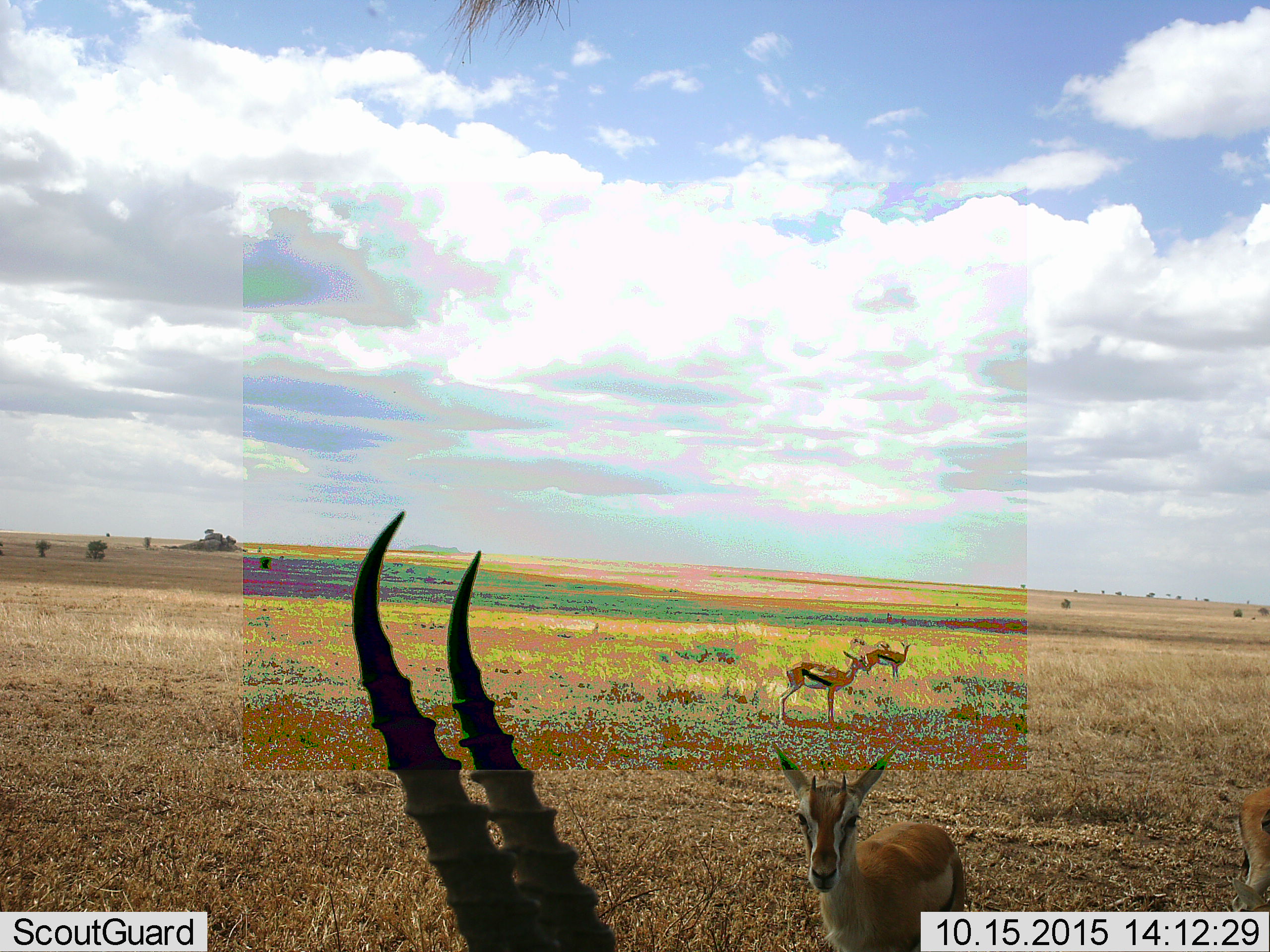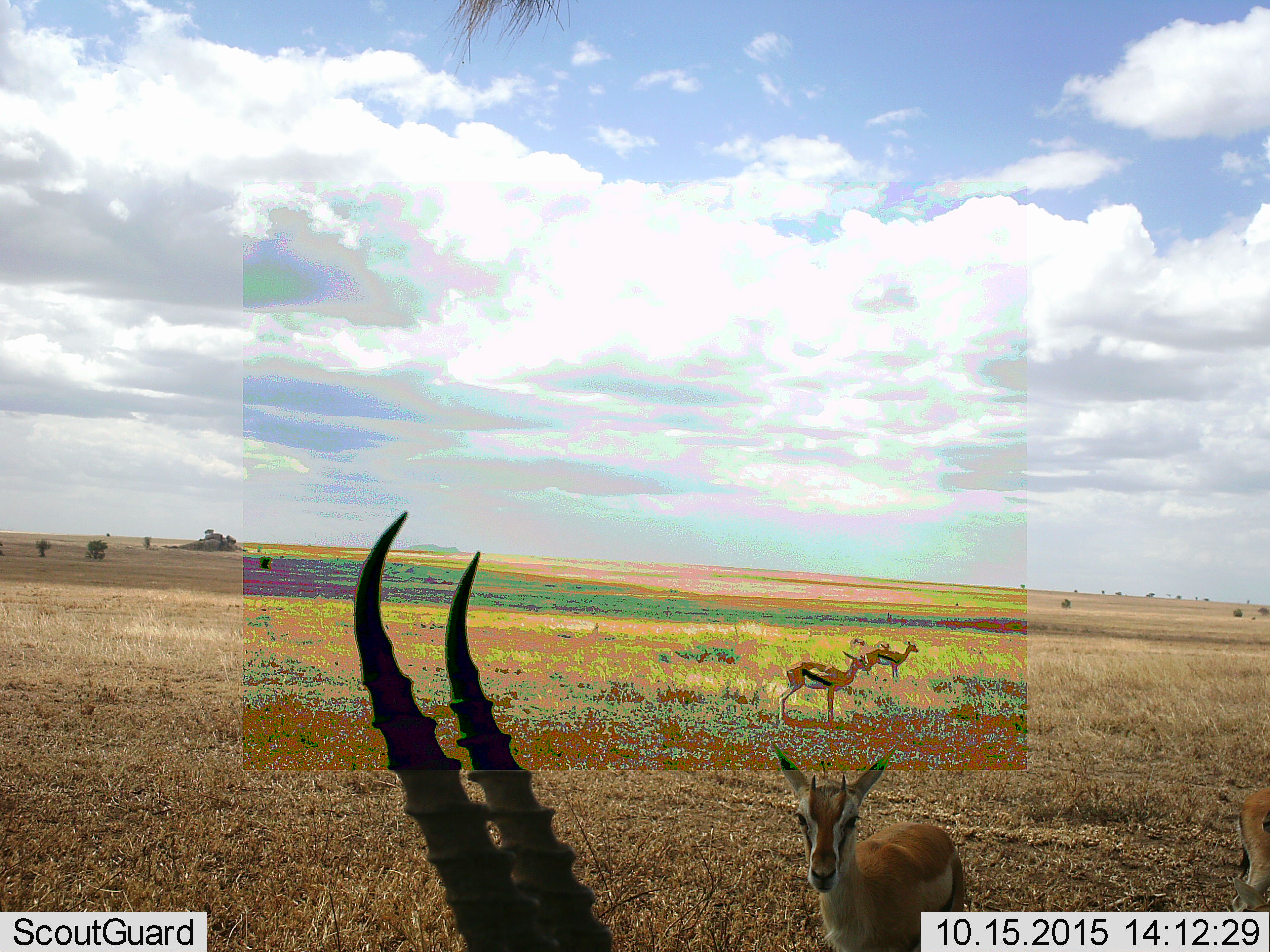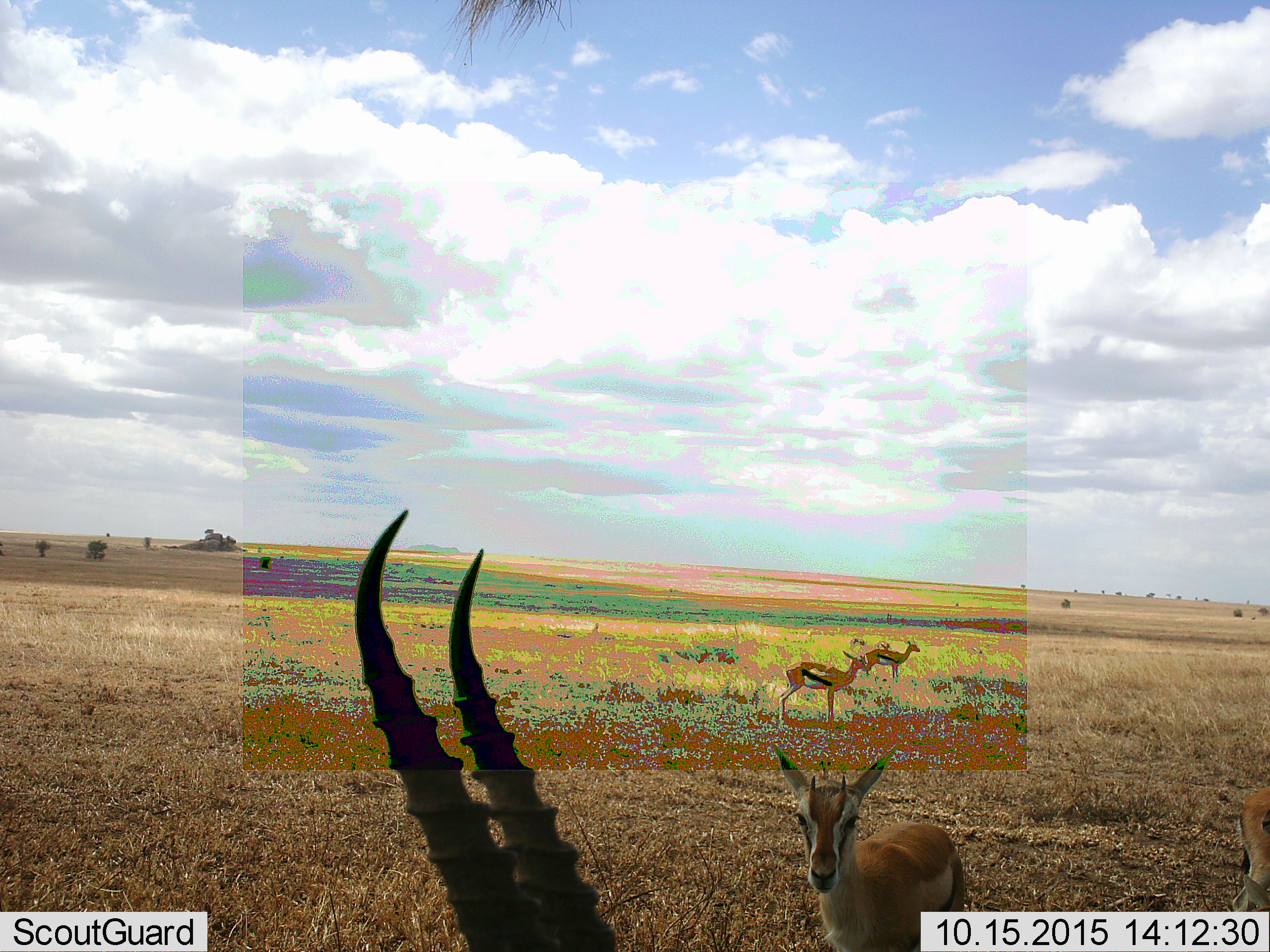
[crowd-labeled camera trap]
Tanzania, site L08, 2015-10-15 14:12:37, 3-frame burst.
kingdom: Animalia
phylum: Chordata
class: Mammalia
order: Artiodactyla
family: Bovidae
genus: Eudorcas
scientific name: Eudorcas thomsonii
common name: thomson's gazelle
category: gazellethomsons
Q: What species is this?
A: Gazellethomsons (thomson's gazelle) (Eudorcas thomsonii).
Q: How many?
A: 6.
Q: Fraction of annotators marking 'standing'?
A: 100%.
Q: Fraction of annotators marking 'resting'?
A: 0%.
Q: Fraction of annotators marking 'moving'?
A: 22%.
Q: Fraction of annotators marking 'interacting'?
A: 0%.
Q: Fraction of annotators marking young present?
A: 0%.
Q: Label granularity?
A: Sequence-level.